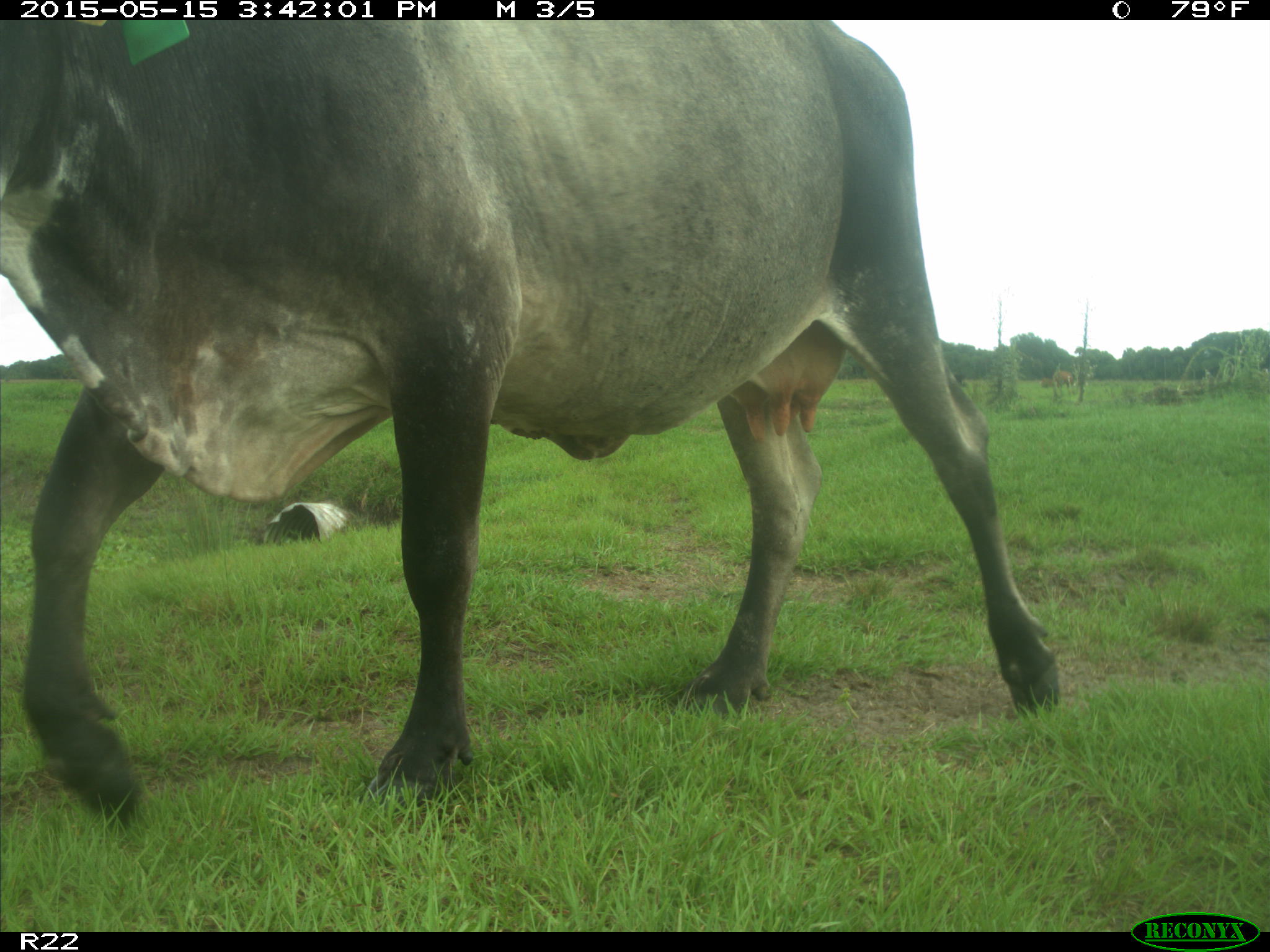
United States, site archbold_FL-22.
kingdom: Animalia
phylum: Chordata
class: Mammalia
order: Artiodactyla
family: Bovidae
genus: Bos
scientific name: Bos taurus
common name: domestic cow